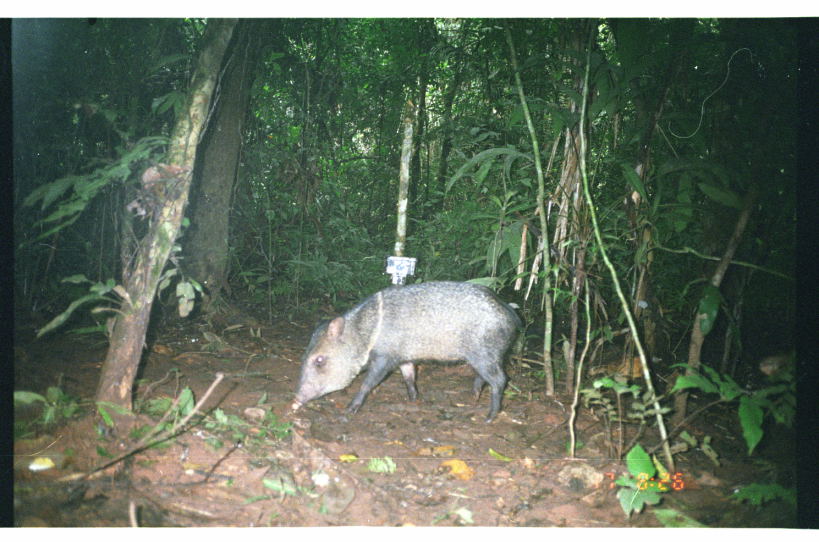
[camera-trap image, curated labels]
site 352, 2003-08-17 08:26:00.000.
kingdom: Animalia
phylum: Chordata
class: Mammalia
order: Artiodactyla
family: Tayassuidae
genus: Pecari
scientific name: Pecari tajacu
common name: collared peccary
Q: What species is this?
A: Pecari tajacu (collared peccary).